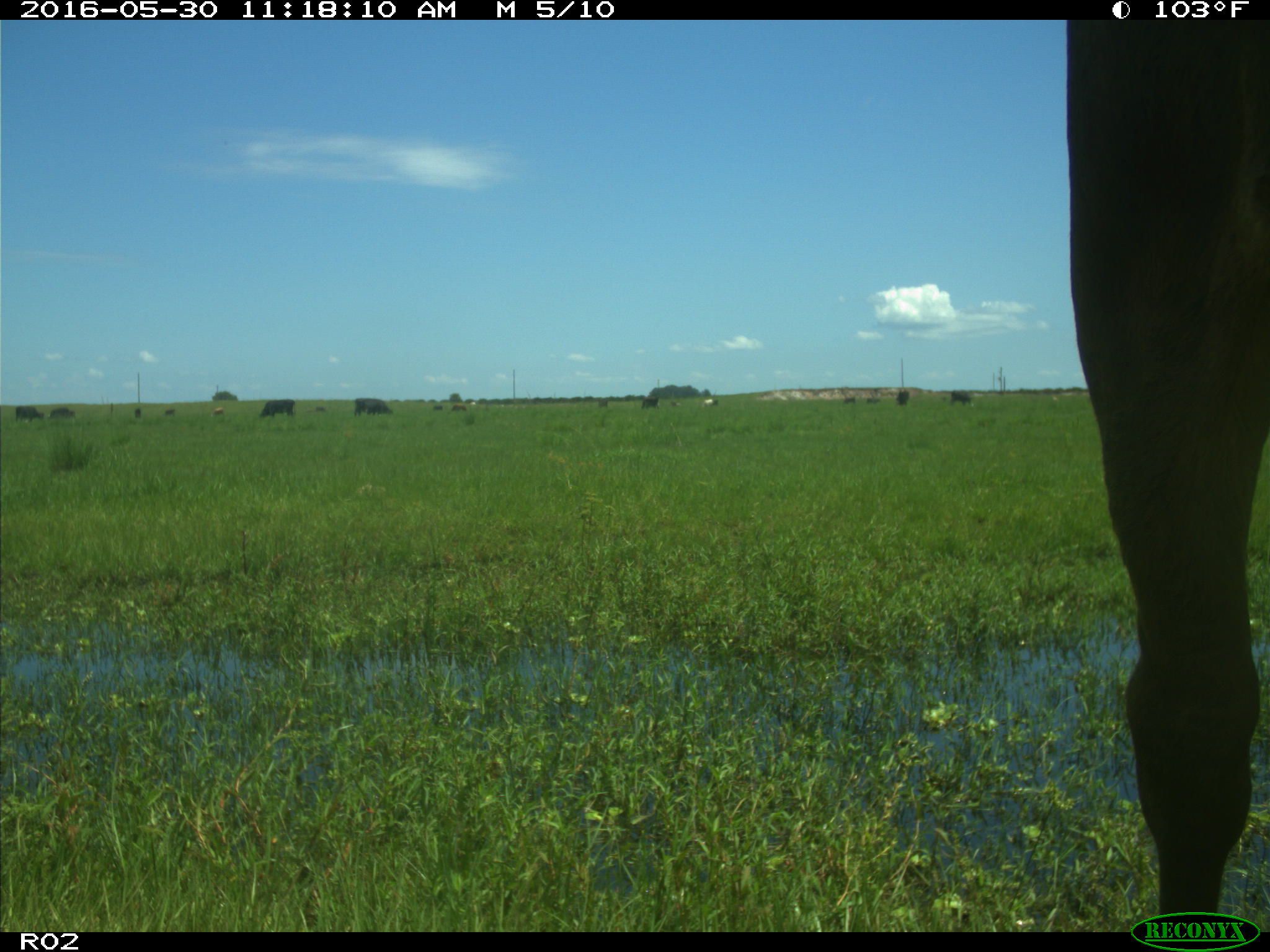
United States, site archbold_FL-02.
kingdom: Animalia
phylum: Chordata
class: Mammalia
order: Artiodactyla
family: Bovidae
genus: Bos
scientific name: Bos taurus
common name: domestic cow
Bos taurus (domestic cow).